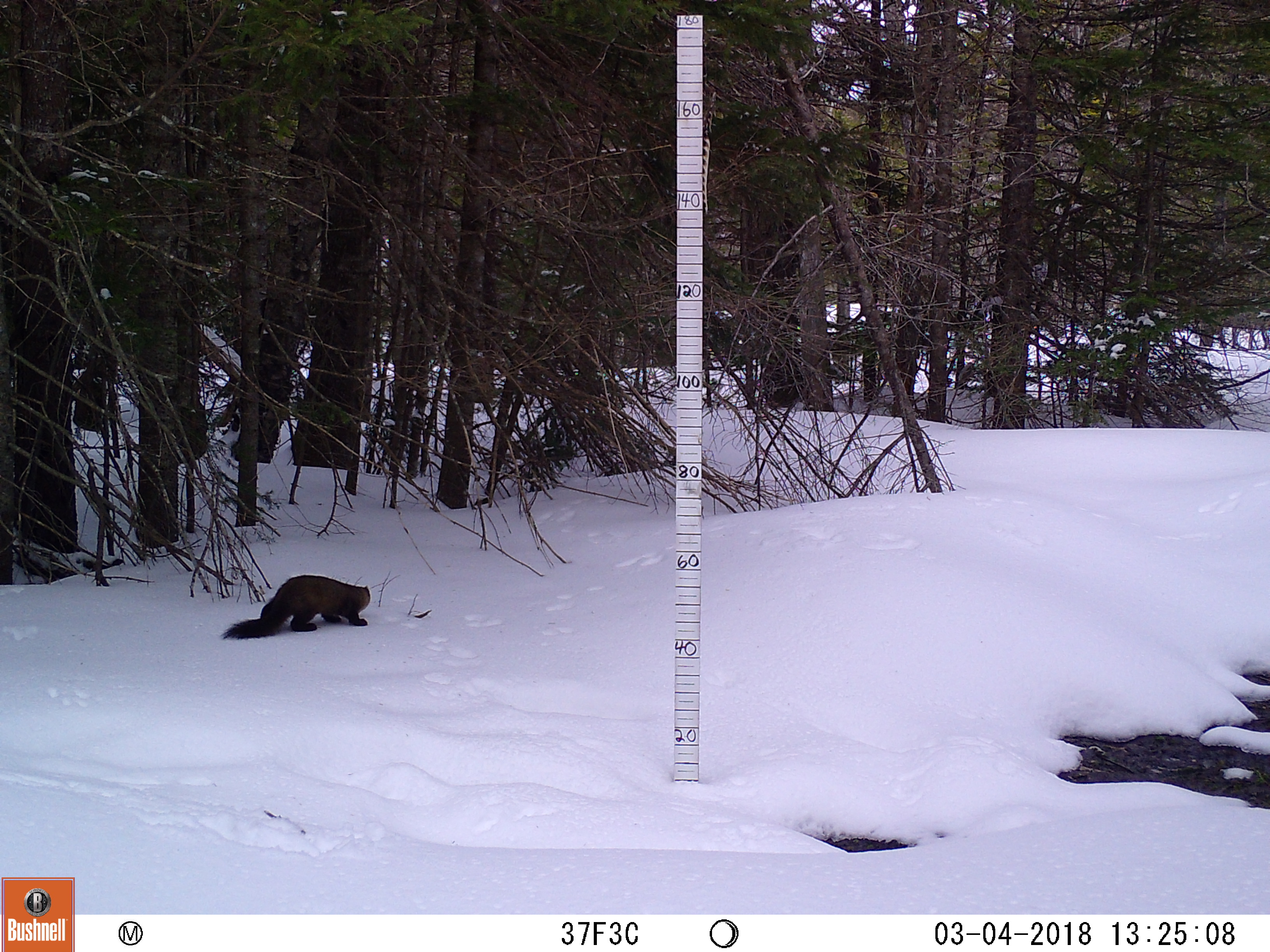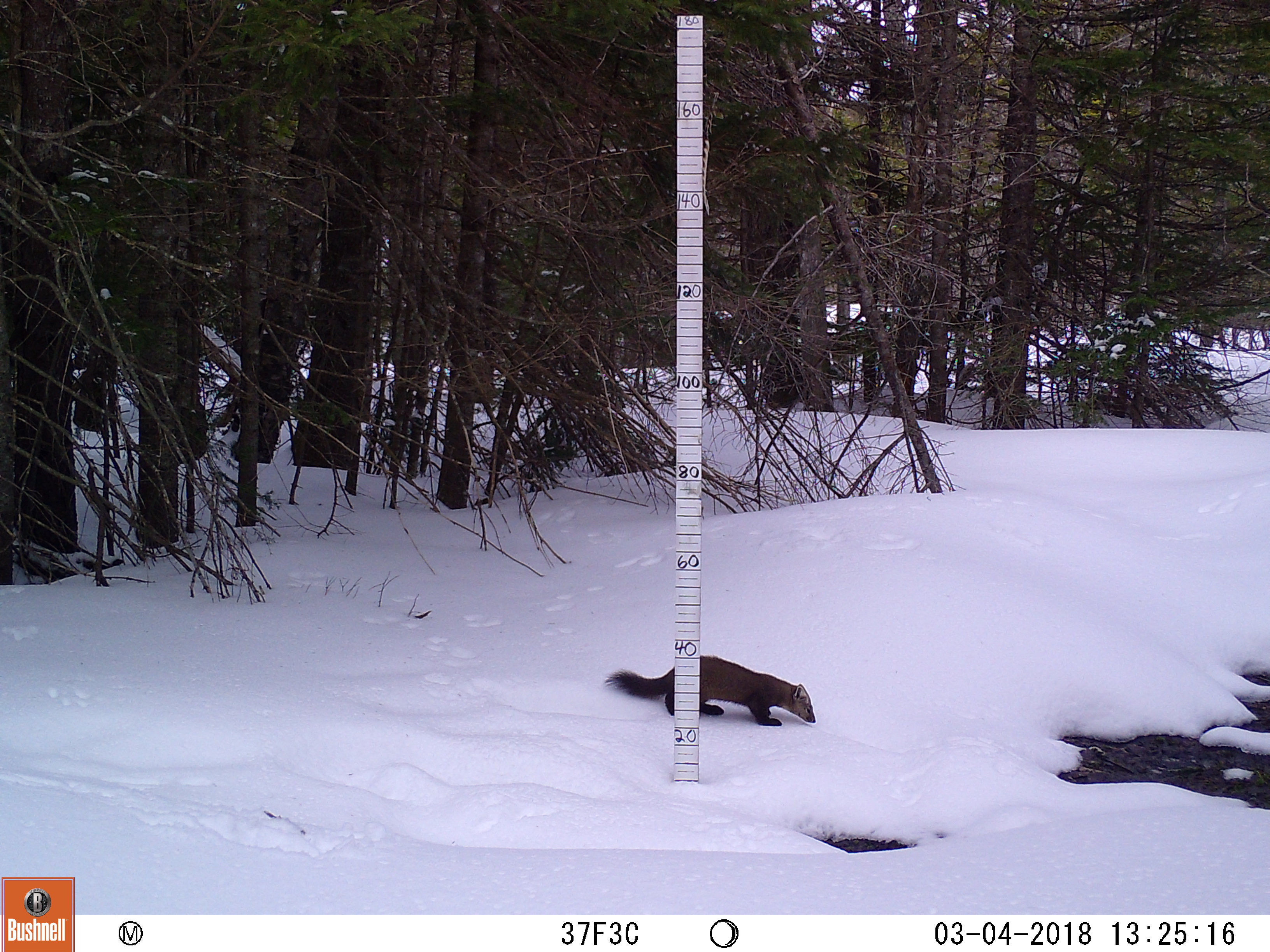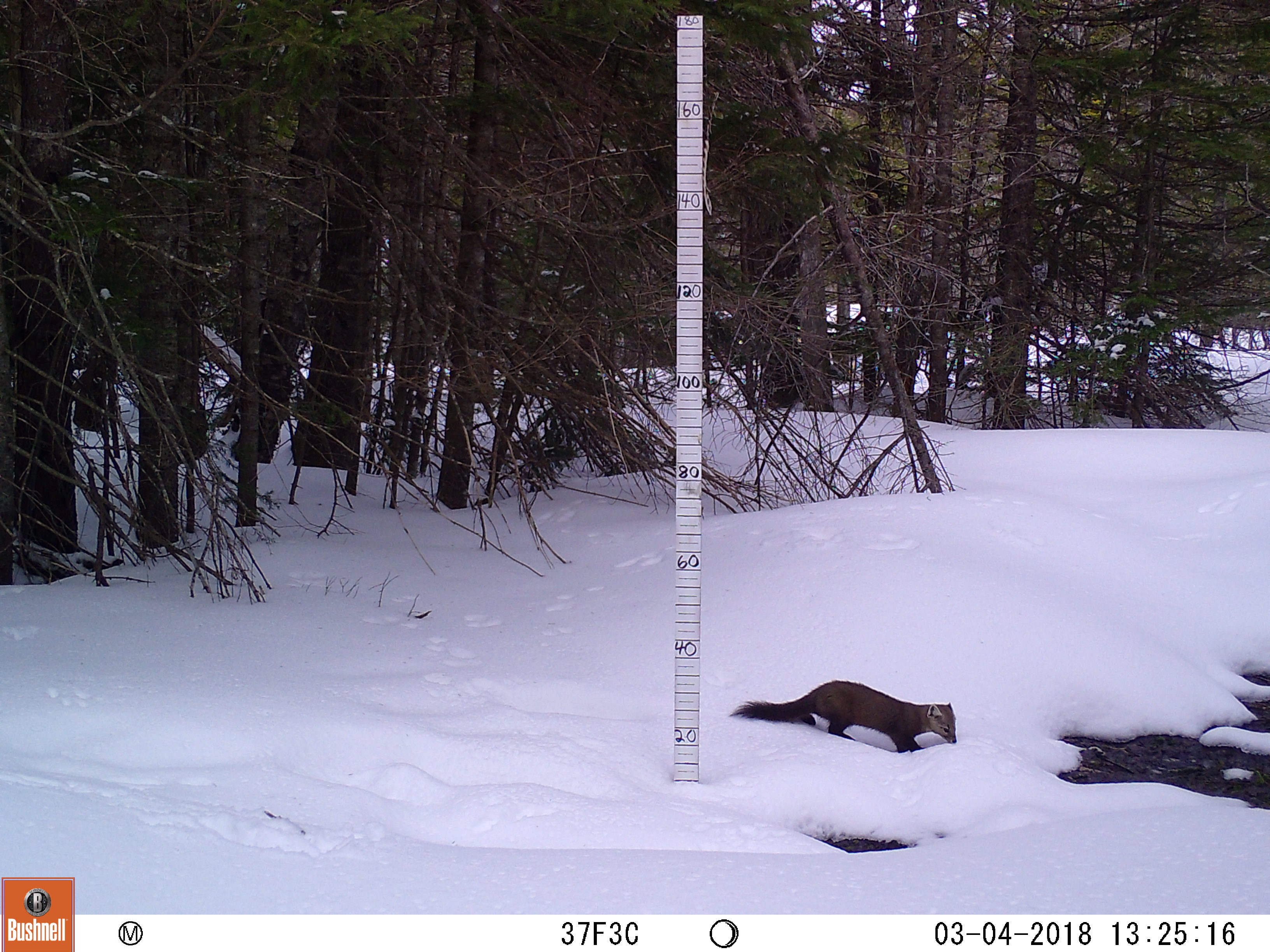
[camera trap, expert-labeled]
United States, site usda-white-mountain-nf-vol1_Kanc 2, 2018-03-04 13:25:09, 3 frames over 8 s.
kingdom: Animalia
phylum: Chordata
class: Mammalia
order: Carnivora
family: Mustelidae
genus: Martes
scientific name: Martes americana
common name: american marten